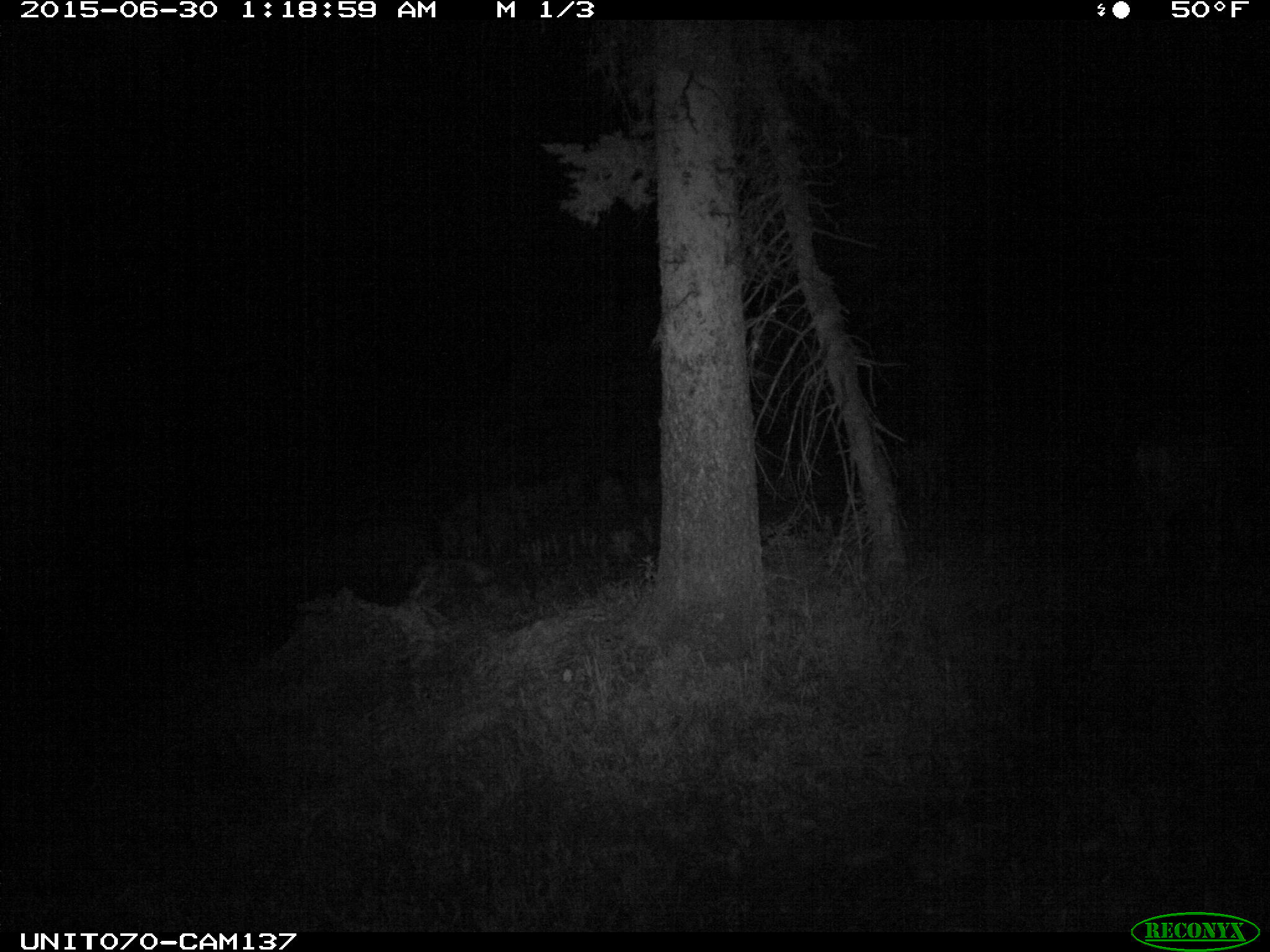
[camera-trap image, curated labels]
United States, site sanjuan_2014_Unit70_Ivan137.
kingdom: Animalia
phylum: Chordata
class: Mammalia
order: Artiodactyla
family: Cervidae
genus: Odocoileus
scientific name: Odocoileus hemionus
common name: mule deer